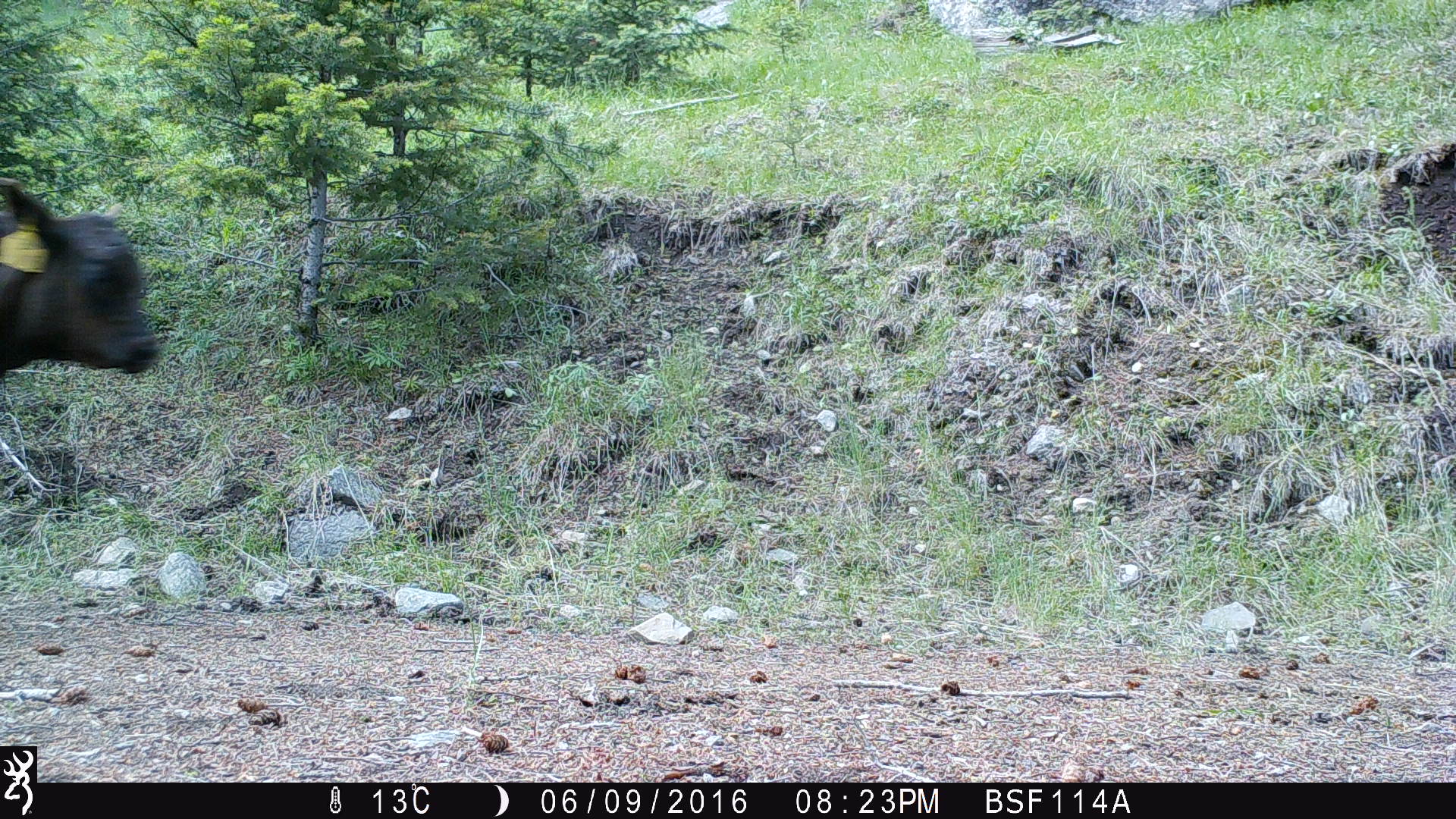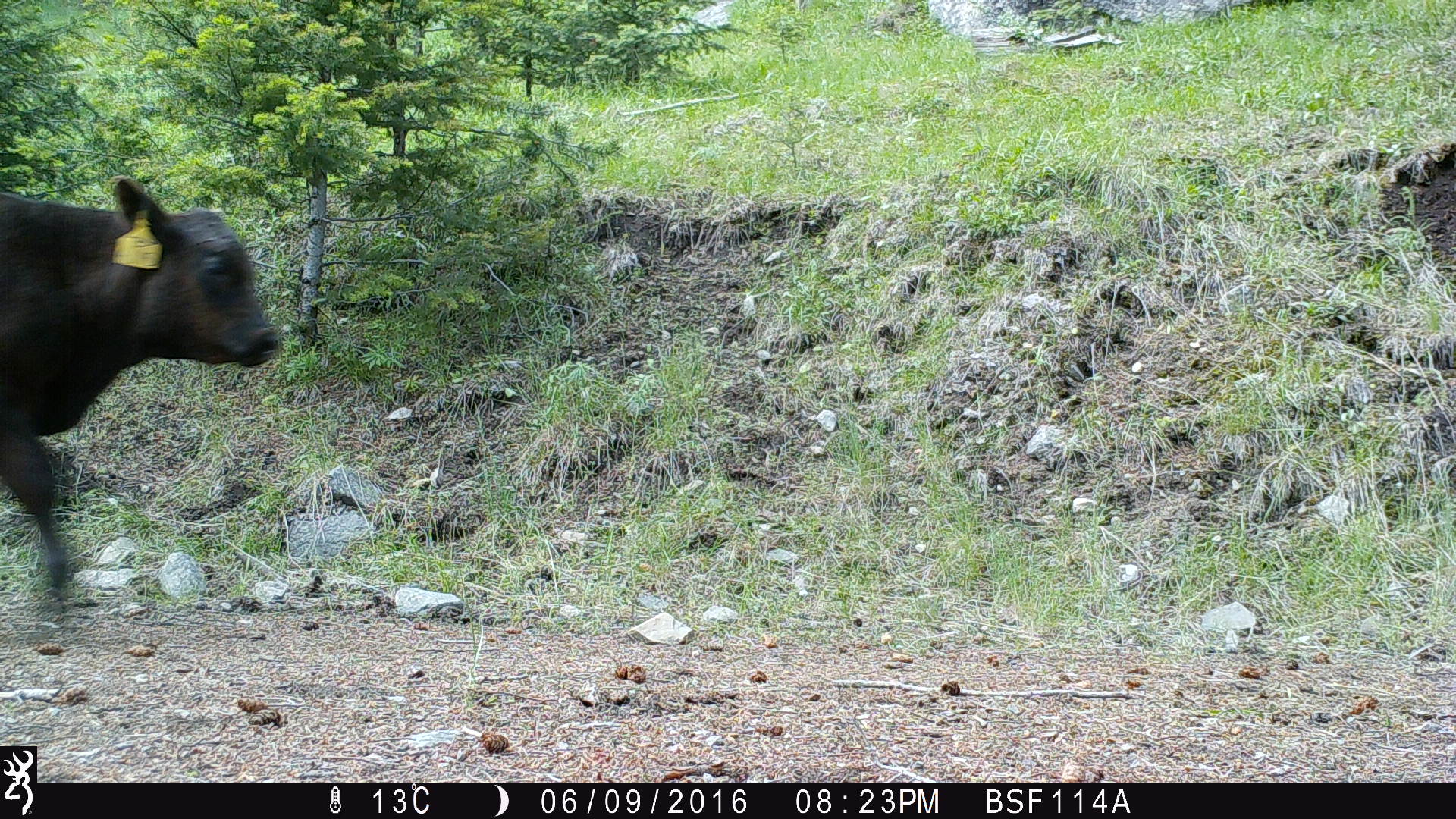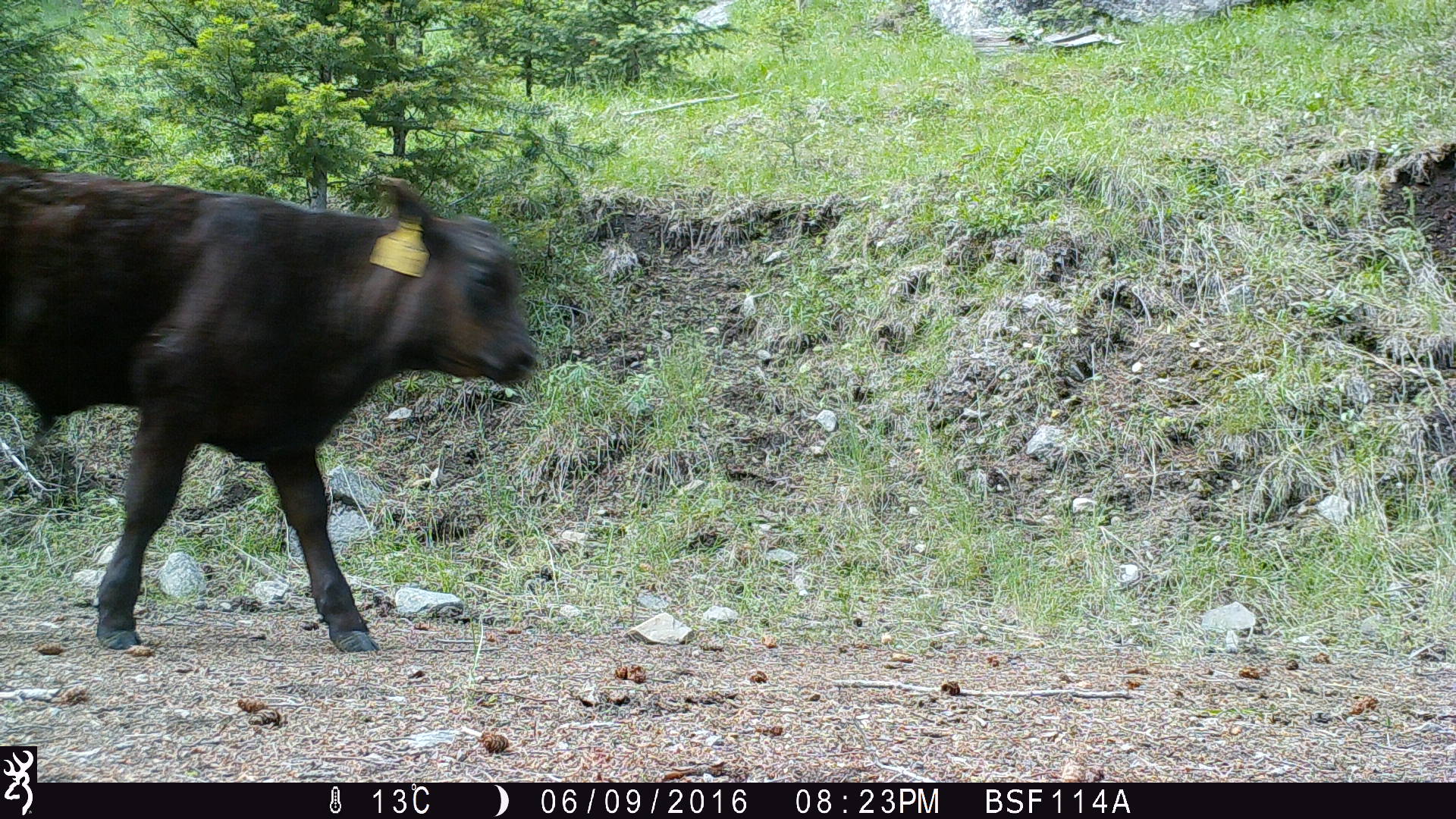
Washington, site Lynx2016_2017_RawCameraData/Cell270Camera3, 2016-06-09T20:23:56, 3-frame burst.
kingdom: Animalia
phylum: Chordata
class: Mammalia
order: Artiodactyla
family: Bovidae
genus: Bos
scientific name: Bos taurus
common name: domestic cattle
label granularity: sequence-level